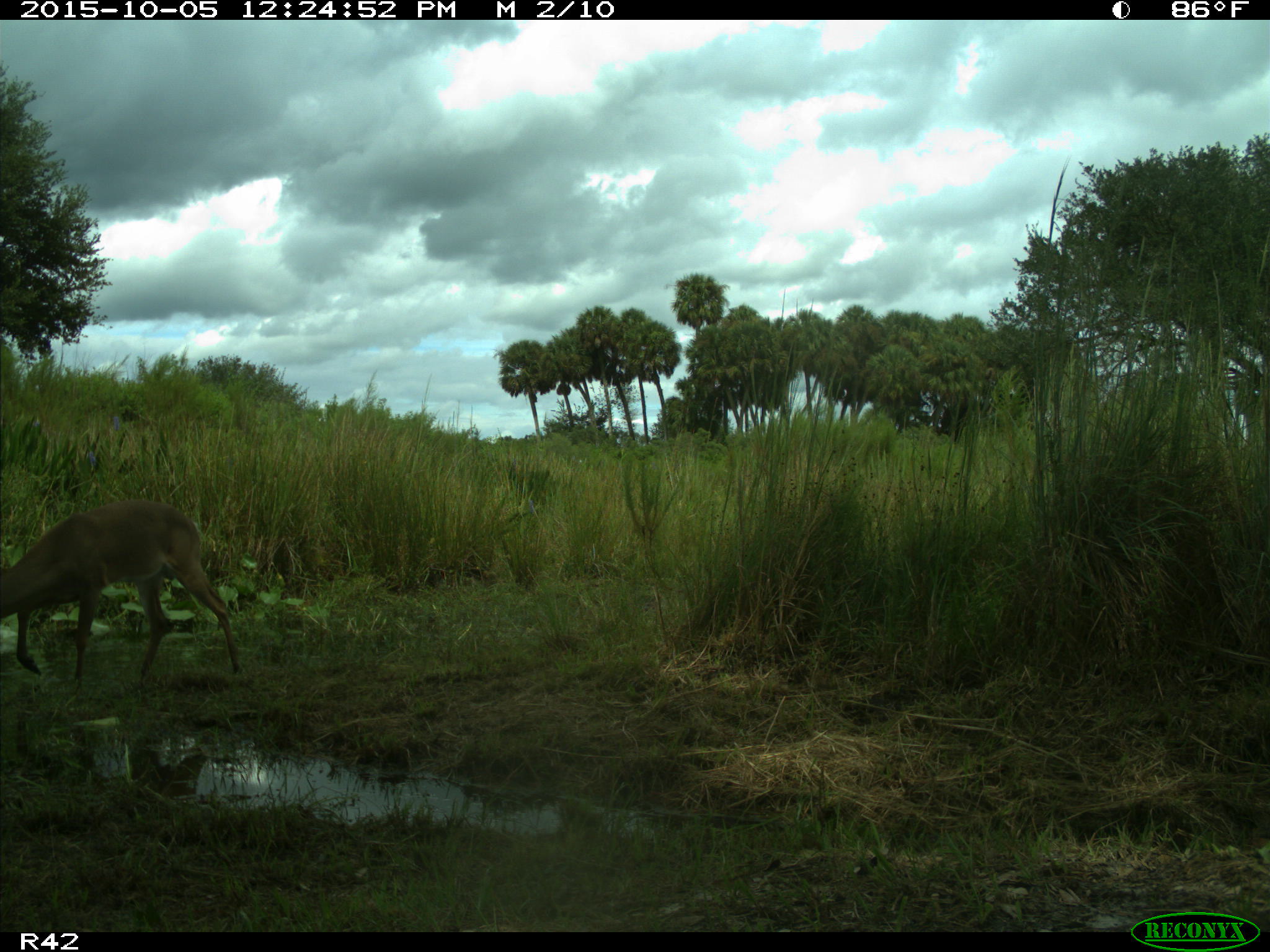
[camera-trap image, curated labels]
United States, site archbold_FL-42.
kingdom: Animalia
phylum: Chordata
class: Mammalia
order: Artiodactyla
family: Cervidae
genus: Odocoileus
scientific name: Odocoileus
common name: deer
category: unidentified deer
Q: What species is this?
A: Unidentified deer (deer) (Odocoileus).